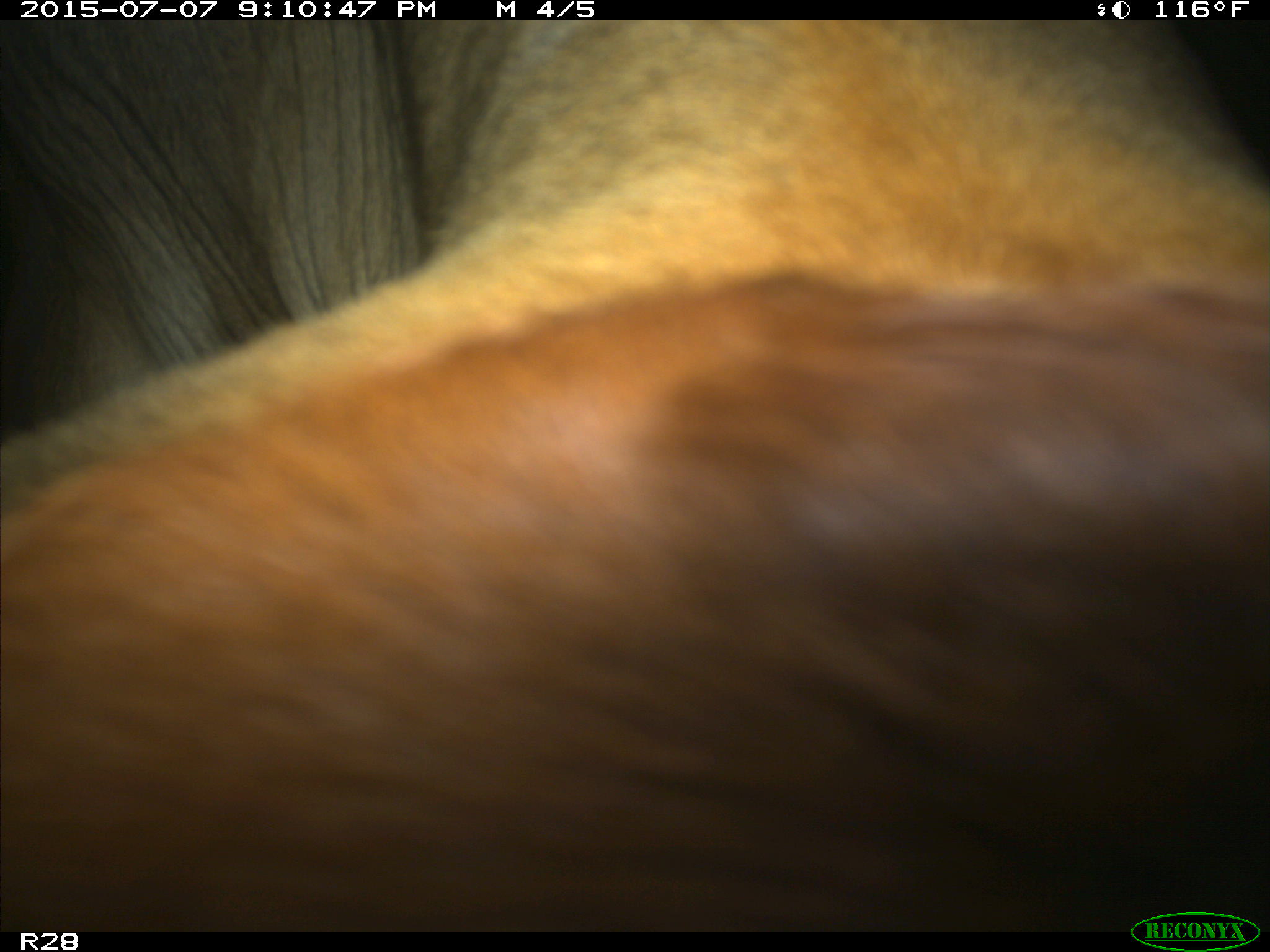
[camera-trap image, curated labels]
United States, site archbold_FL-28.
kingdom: Animalia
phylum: Chordata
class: Mammalia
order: Artiodactyla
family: Bovidae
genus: Bos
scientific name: Bos taurus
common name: domestic cow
Bos taurus (domestic cow).